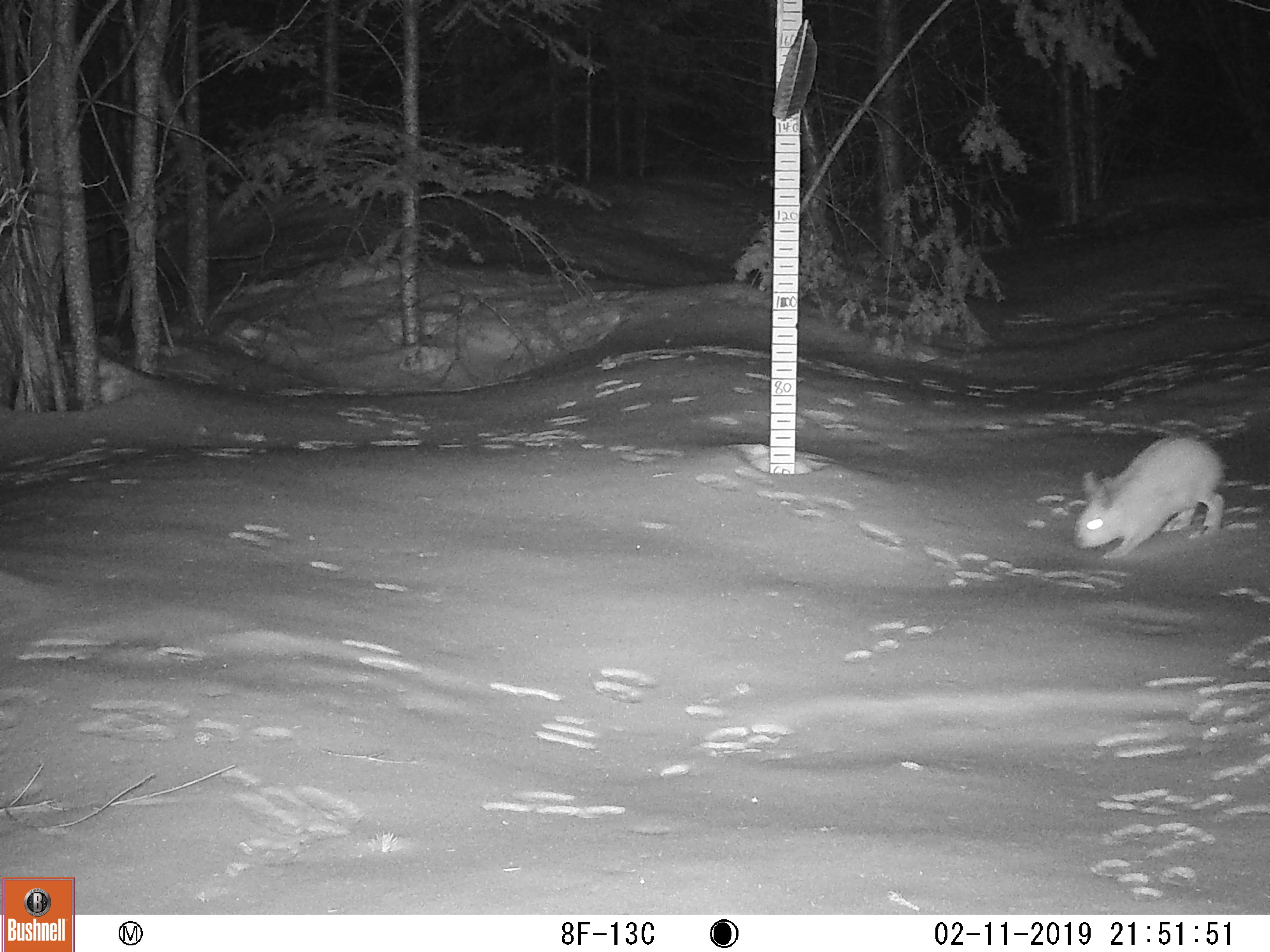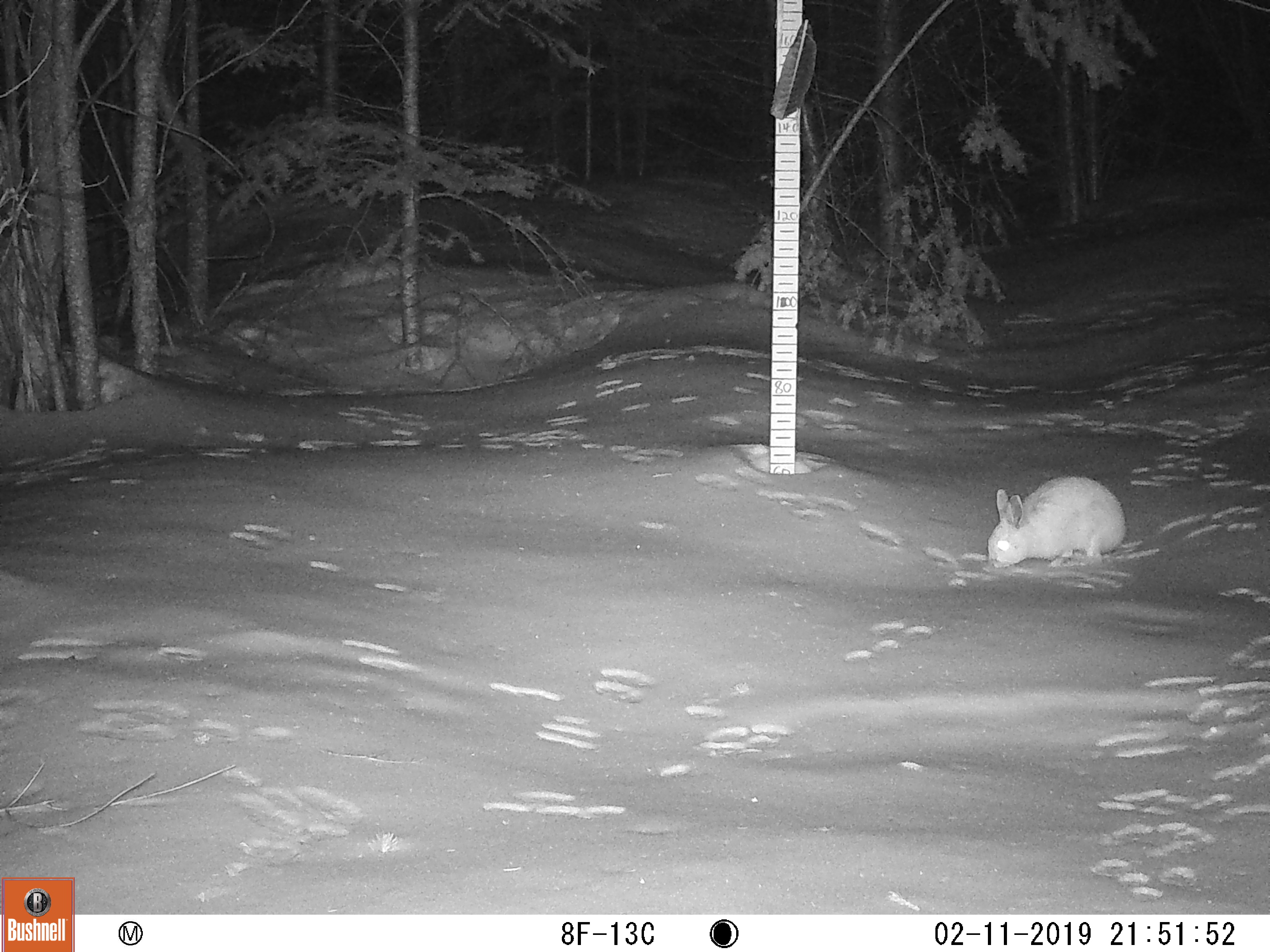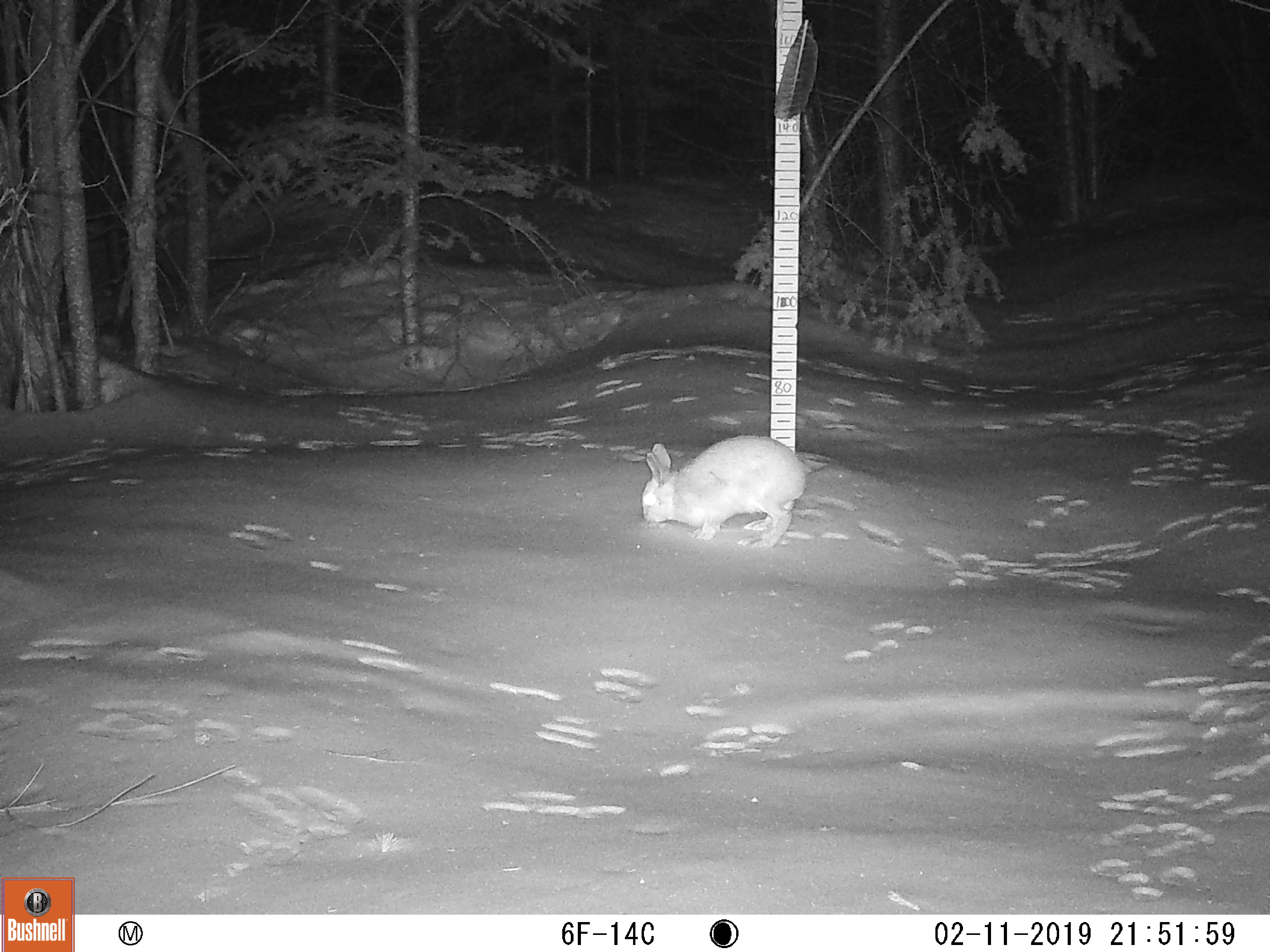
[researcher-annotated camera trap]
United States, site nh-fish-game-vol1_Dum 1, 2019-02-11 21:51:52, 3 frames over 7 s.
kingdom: Animalia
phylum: Chordata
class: Mammalia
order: Lagomorpha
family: Leporidae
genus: Lepus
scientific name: Lepus americanus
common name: snowshoe hare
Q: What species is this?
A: Snowshoe hare (Lepus americanus).